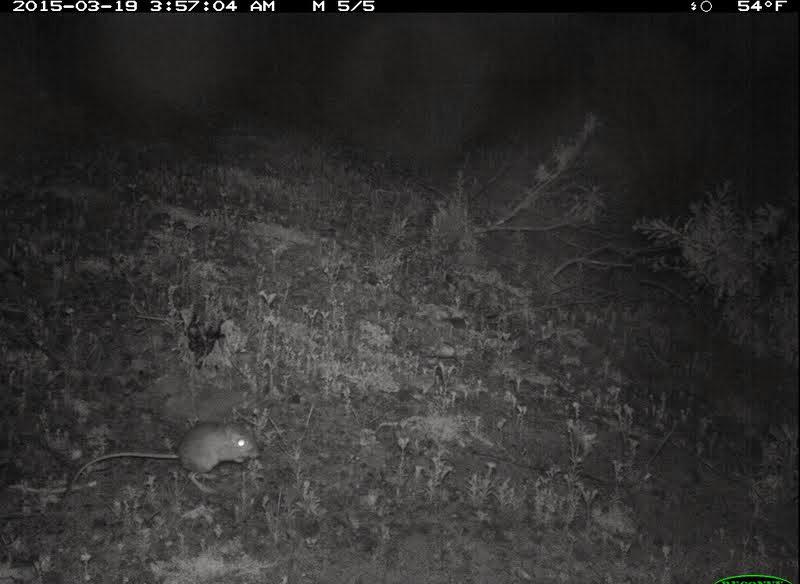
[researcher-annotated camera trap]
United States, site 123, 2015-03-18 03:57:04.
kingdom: Animalia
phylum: Chordata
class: Mammalia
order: Rodentia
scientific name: Rodentia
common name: rodent